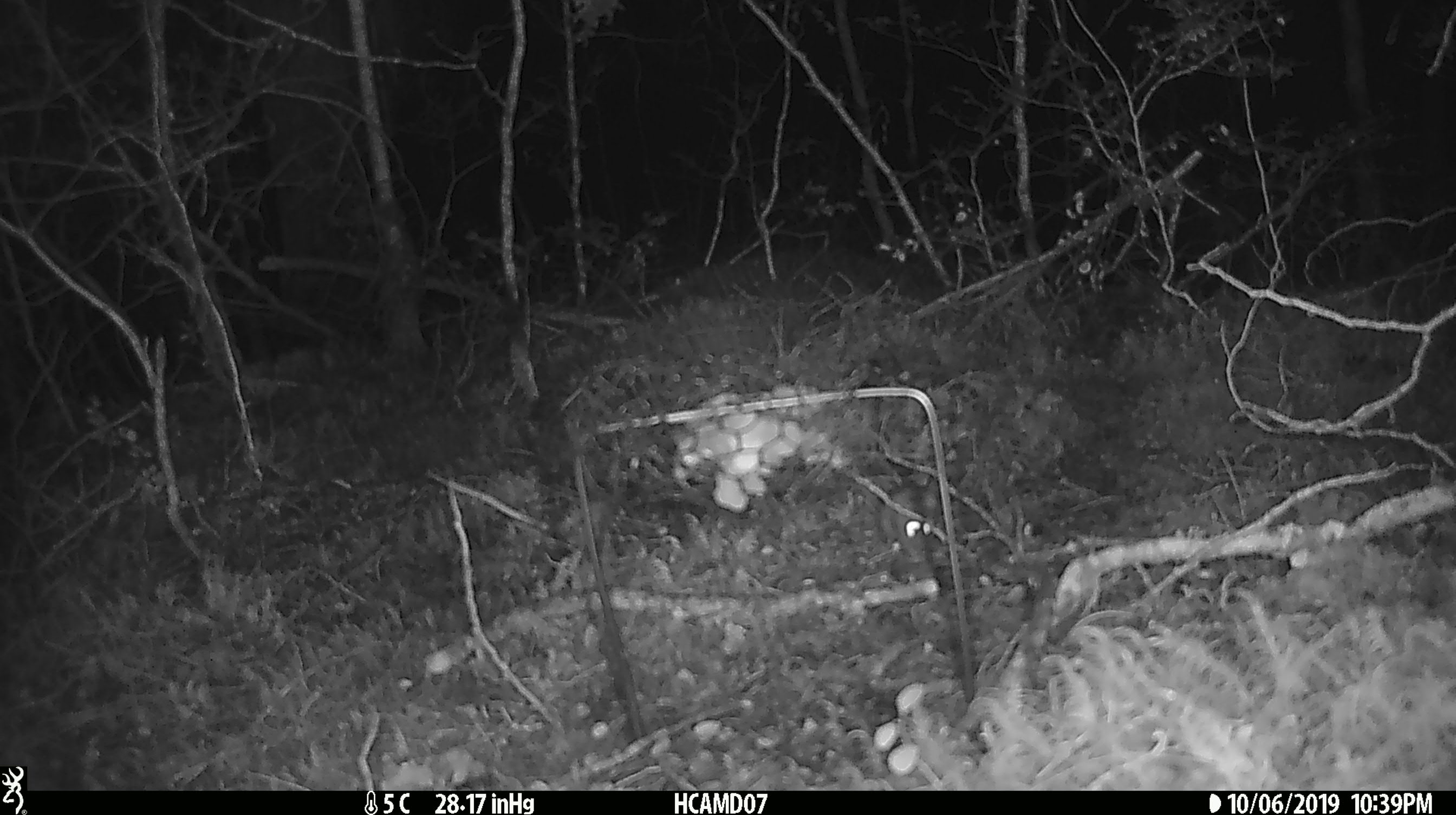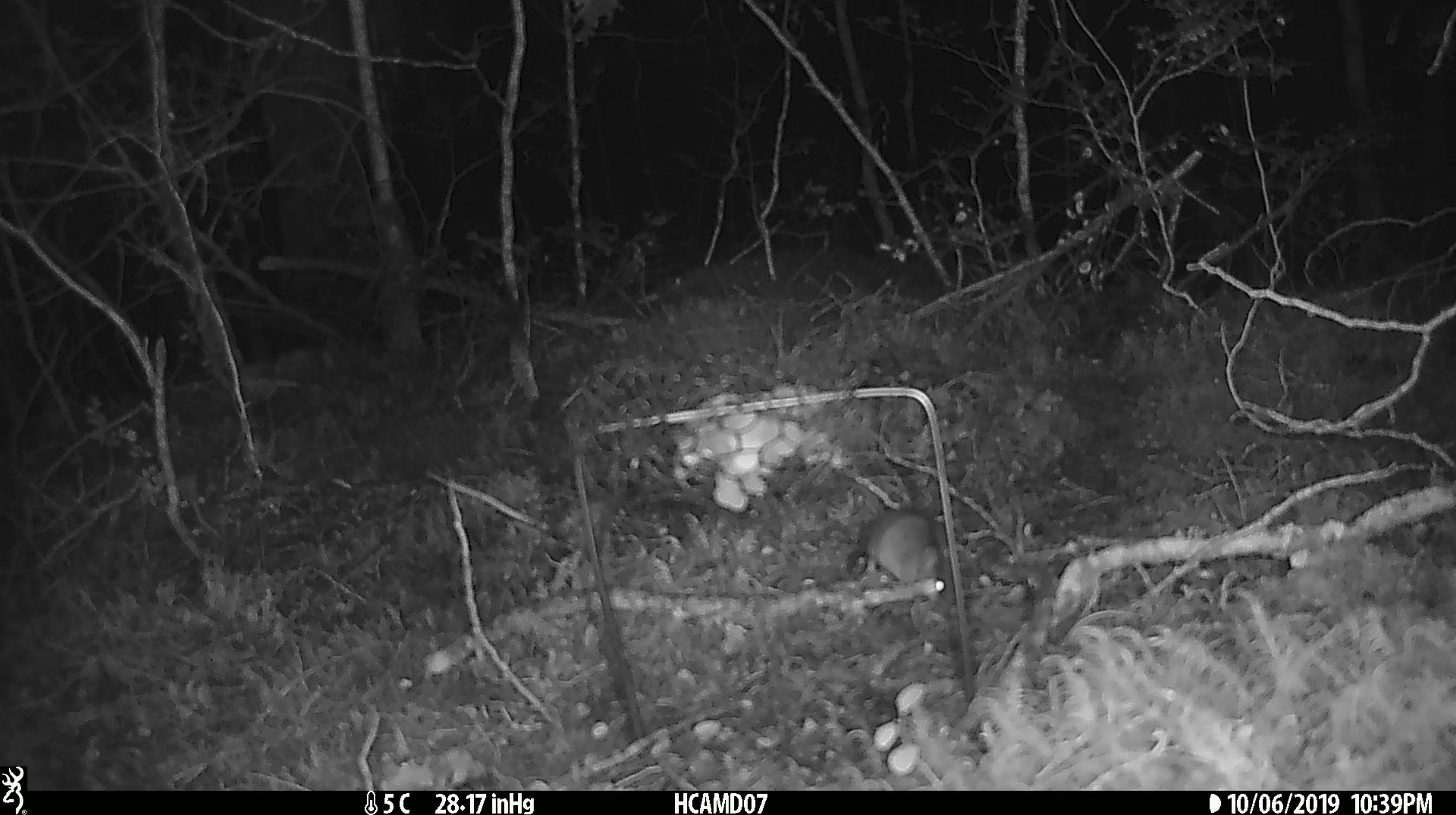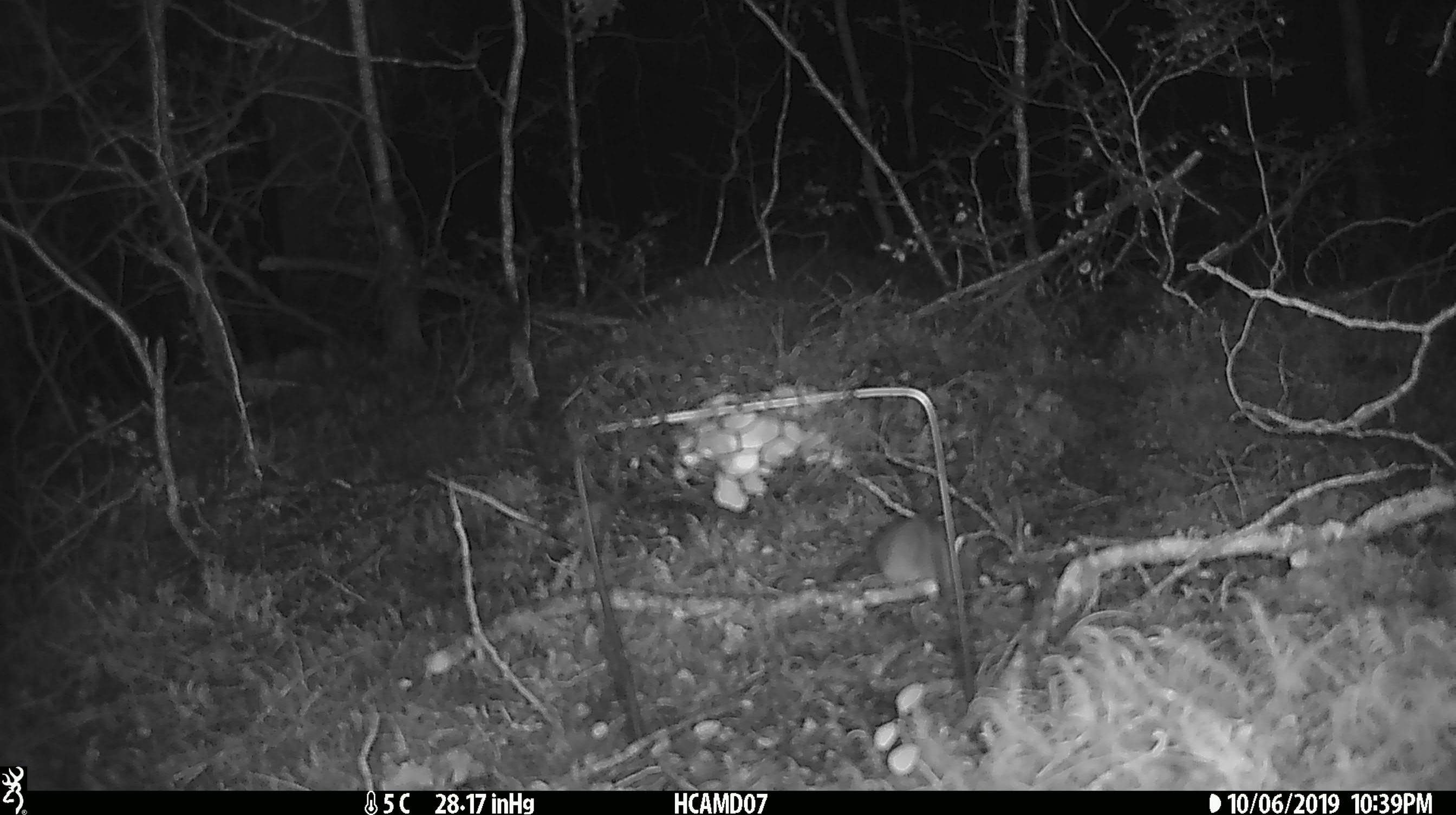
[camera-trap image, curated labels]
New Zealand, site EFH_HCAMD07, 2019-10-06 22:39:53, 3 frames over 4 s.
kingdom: Animalia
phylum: Chordata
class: Mammalia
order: Rodentia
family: Muridae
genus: Mus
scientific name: Mus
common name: mouse